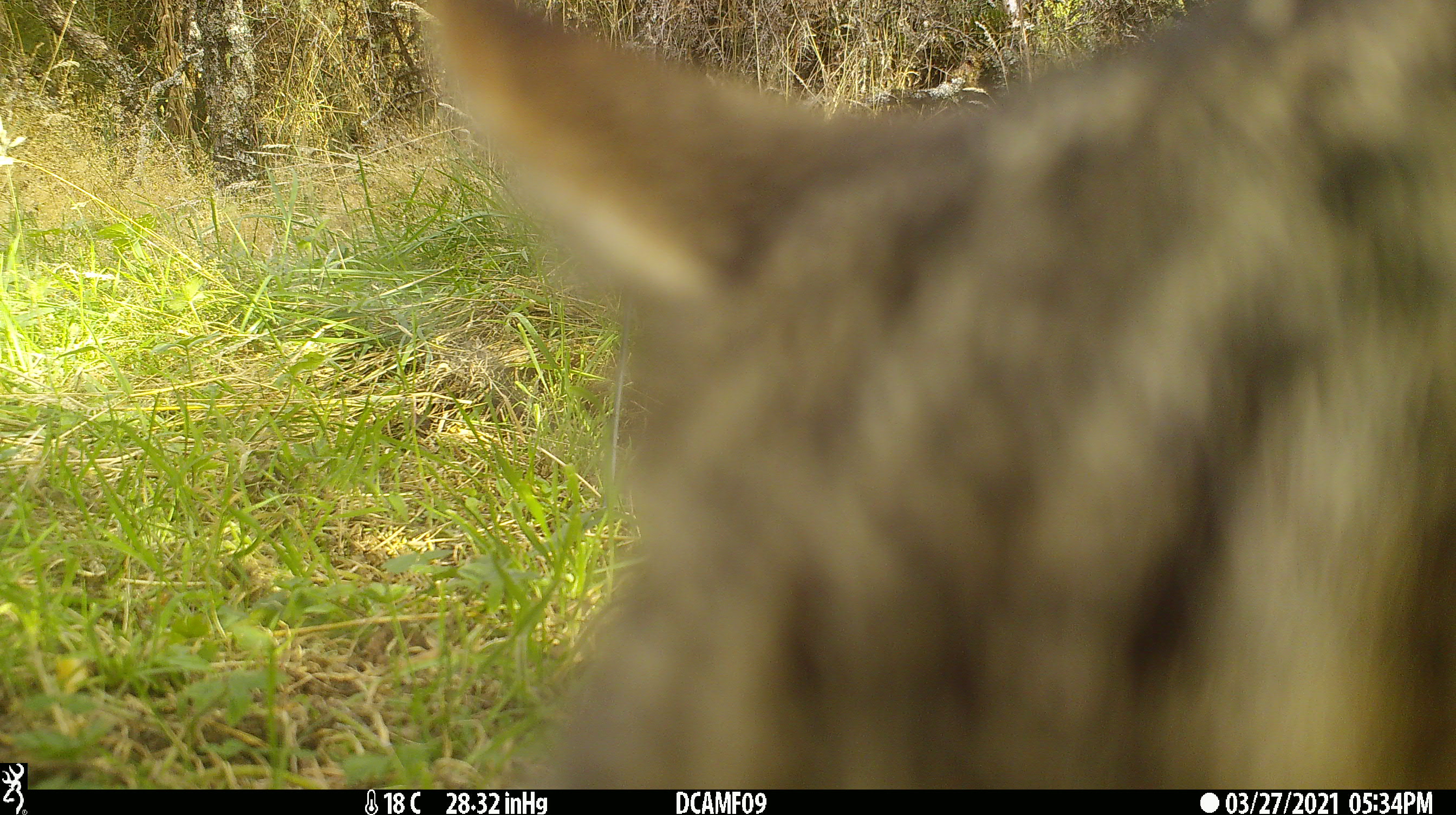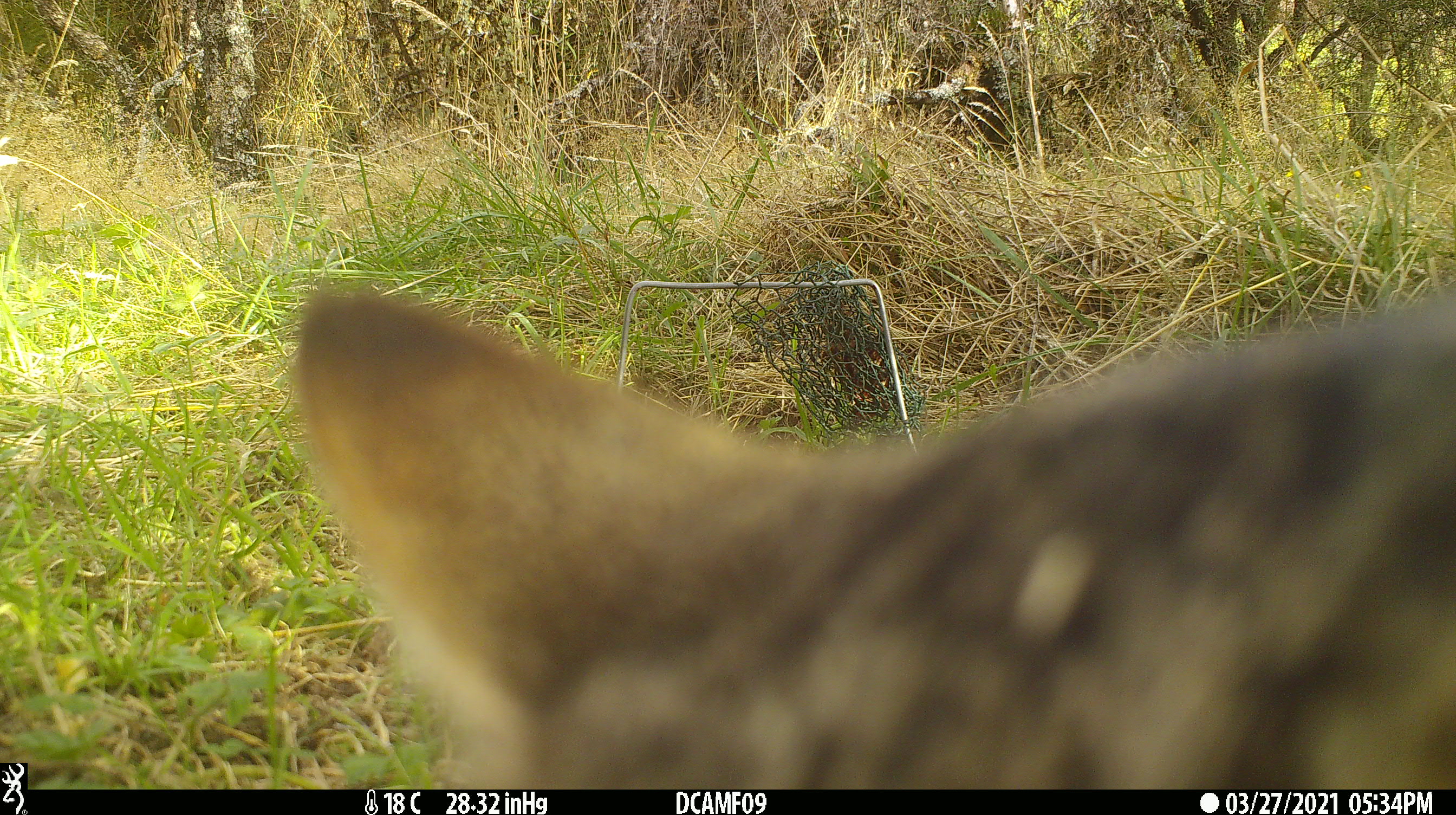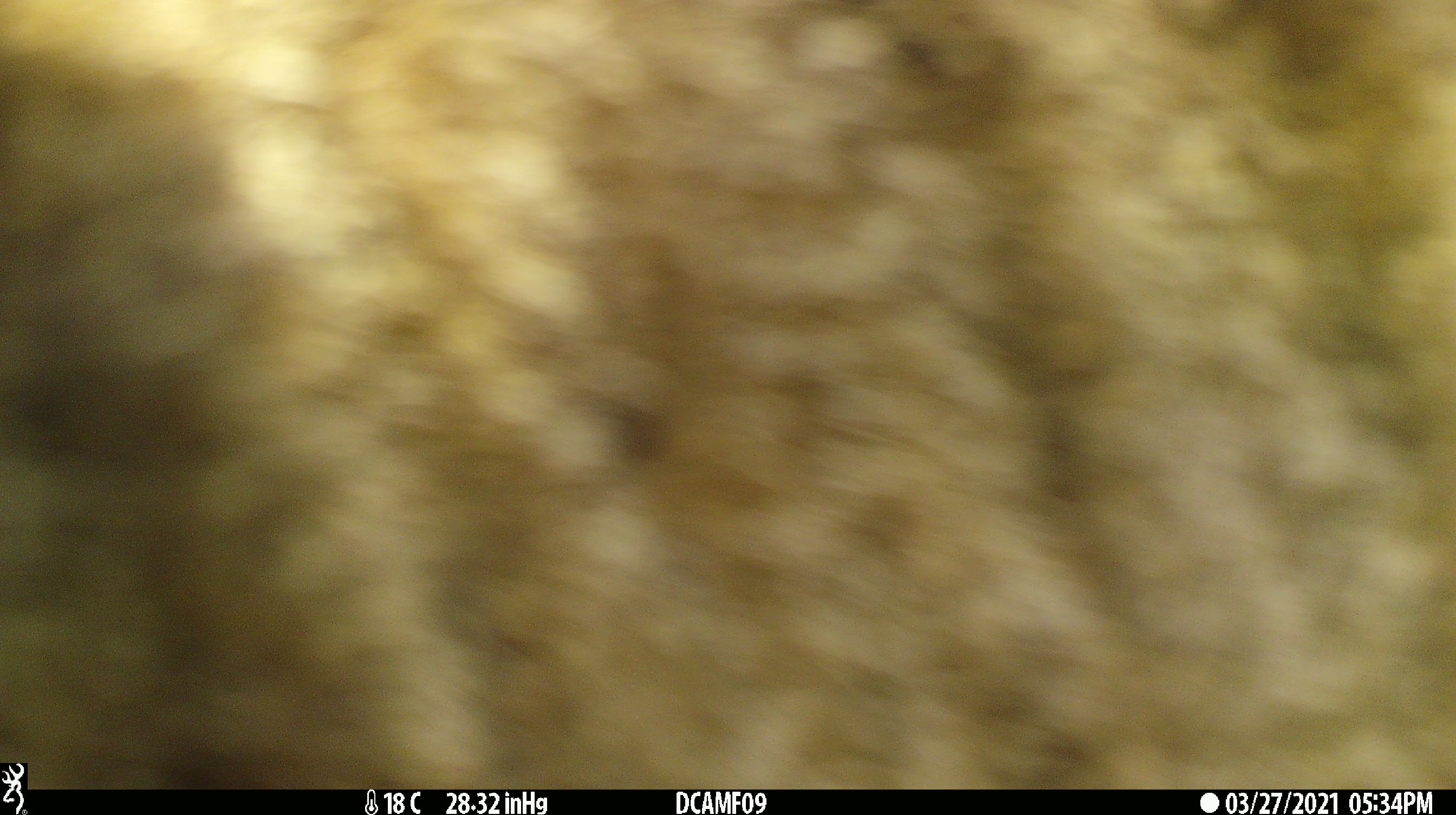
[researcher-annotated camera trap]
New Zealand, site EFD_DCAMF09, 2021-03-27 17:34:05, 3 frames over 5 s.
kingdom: Animalia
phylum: Chordata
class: Mammalia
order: Carnivora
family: Felidae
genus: Felis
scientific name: Felis catus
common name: domestic cat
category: cat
Cat (domestic cat) (Felis catus).